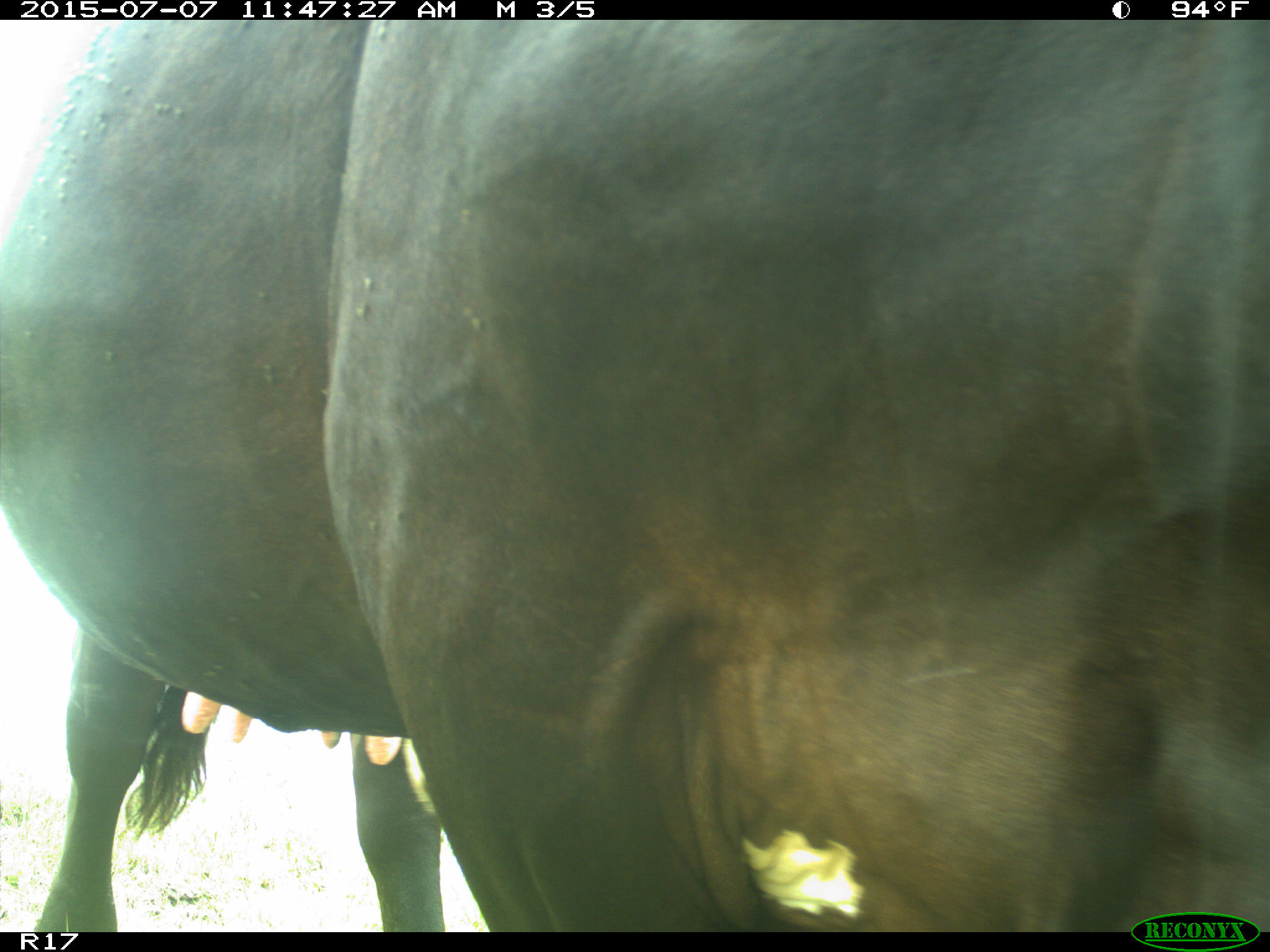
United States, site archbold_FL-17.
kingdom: Animalia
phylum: Chordata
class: Mammalia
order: Artiodactyla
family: Bovidae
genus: Bos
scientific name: Bos taurus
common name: domestic cow